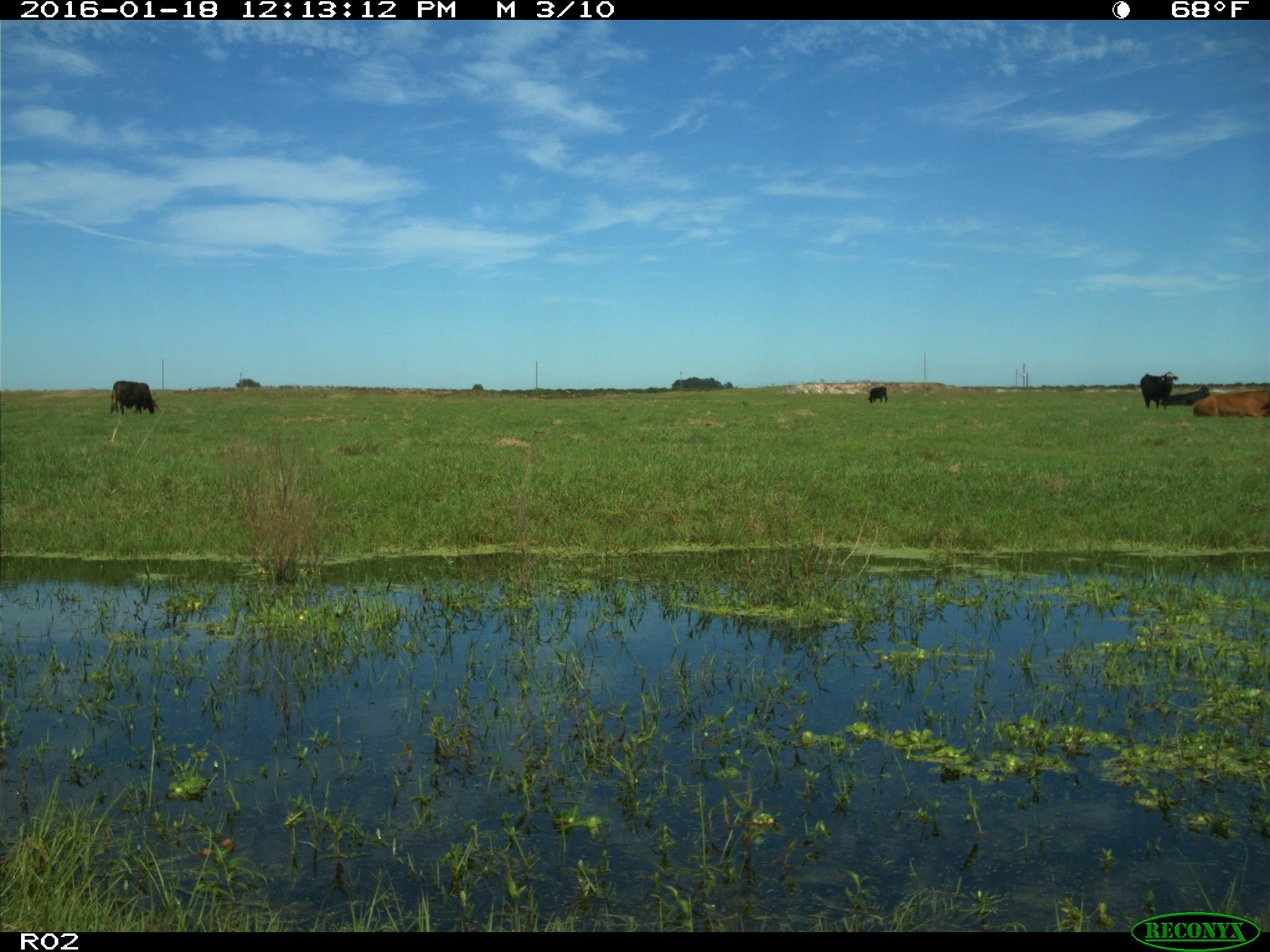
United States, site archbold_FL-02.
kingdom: Animalia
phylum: Chordata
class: Mammalia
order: Artiodactyla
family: Bovidae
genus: Bos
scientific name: Bos taurus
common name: domestic cow